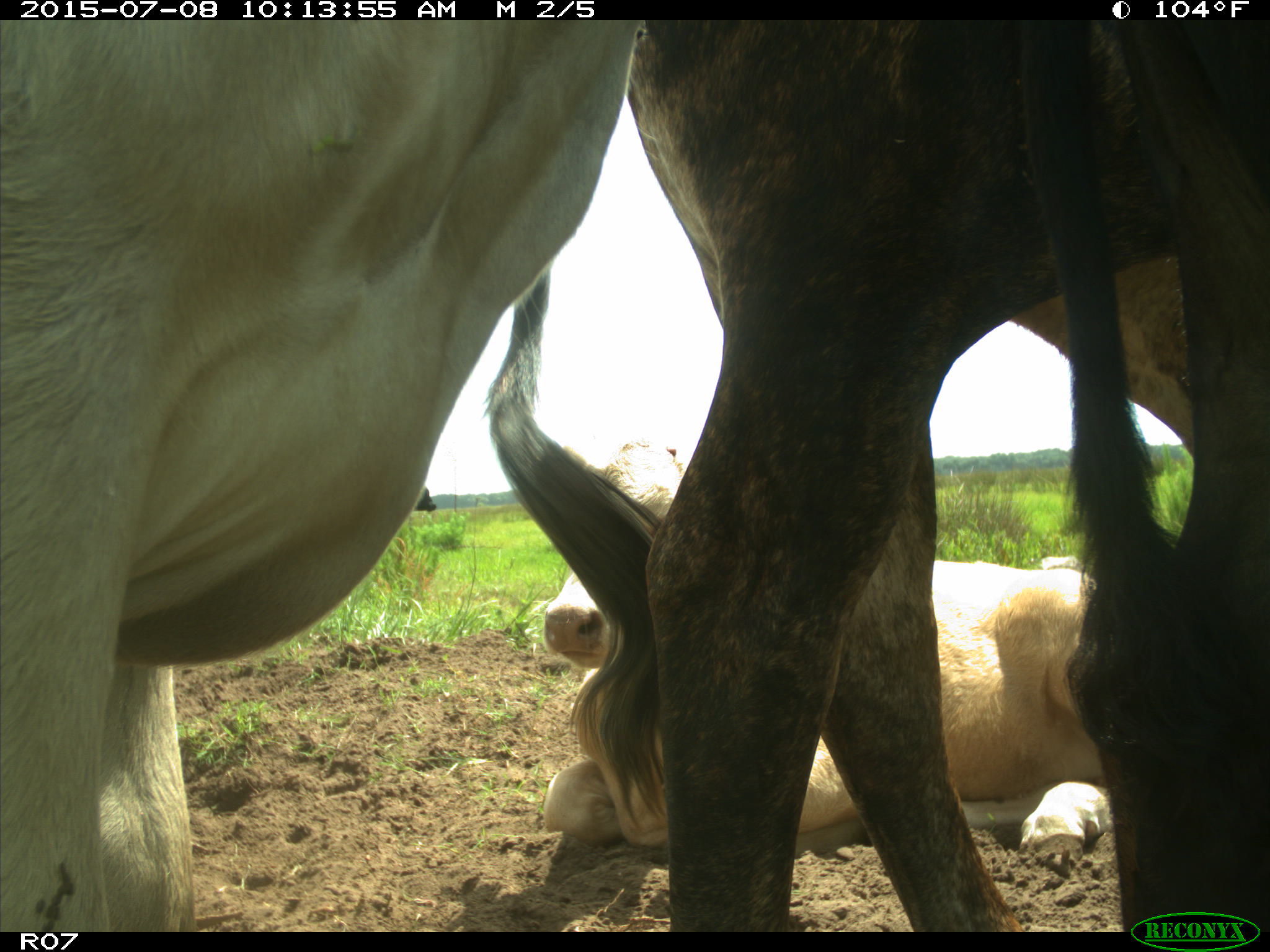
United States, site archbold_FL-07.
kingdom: Animalia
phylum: Chordata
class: Mammalia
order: Artiodactyla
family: Bovidae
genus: Bos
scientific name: Bos taurus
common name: domestic cow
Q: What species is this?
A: Bos taurus (domestic cow).